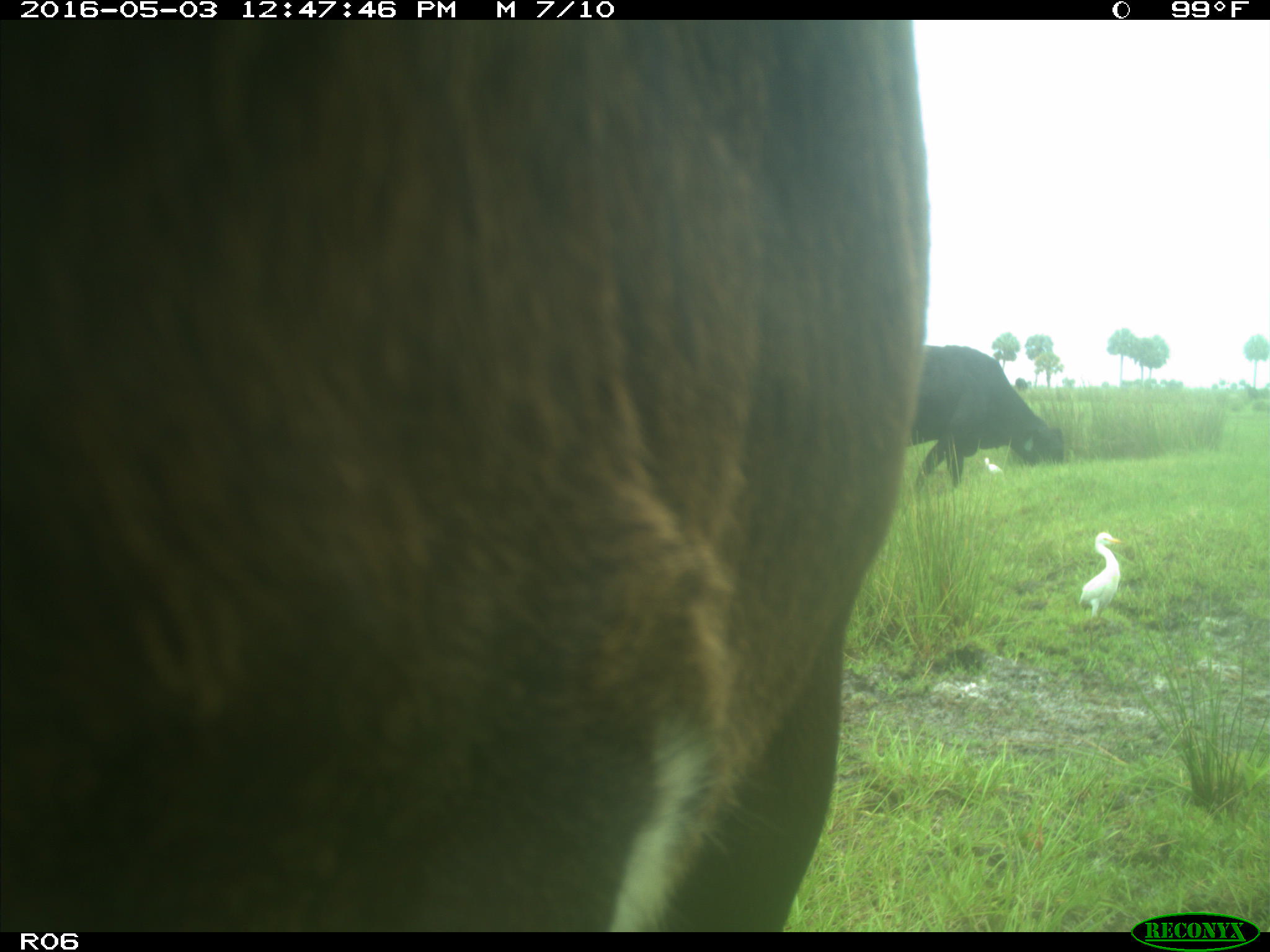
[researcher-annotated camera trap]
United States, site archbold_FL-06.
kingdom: Animalia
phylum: Chordata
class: Mammalia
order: Artiodactyla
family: Bovidae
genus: Bos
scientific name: Bos taurus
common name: domestic cow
Bos taurus (domestic cow).